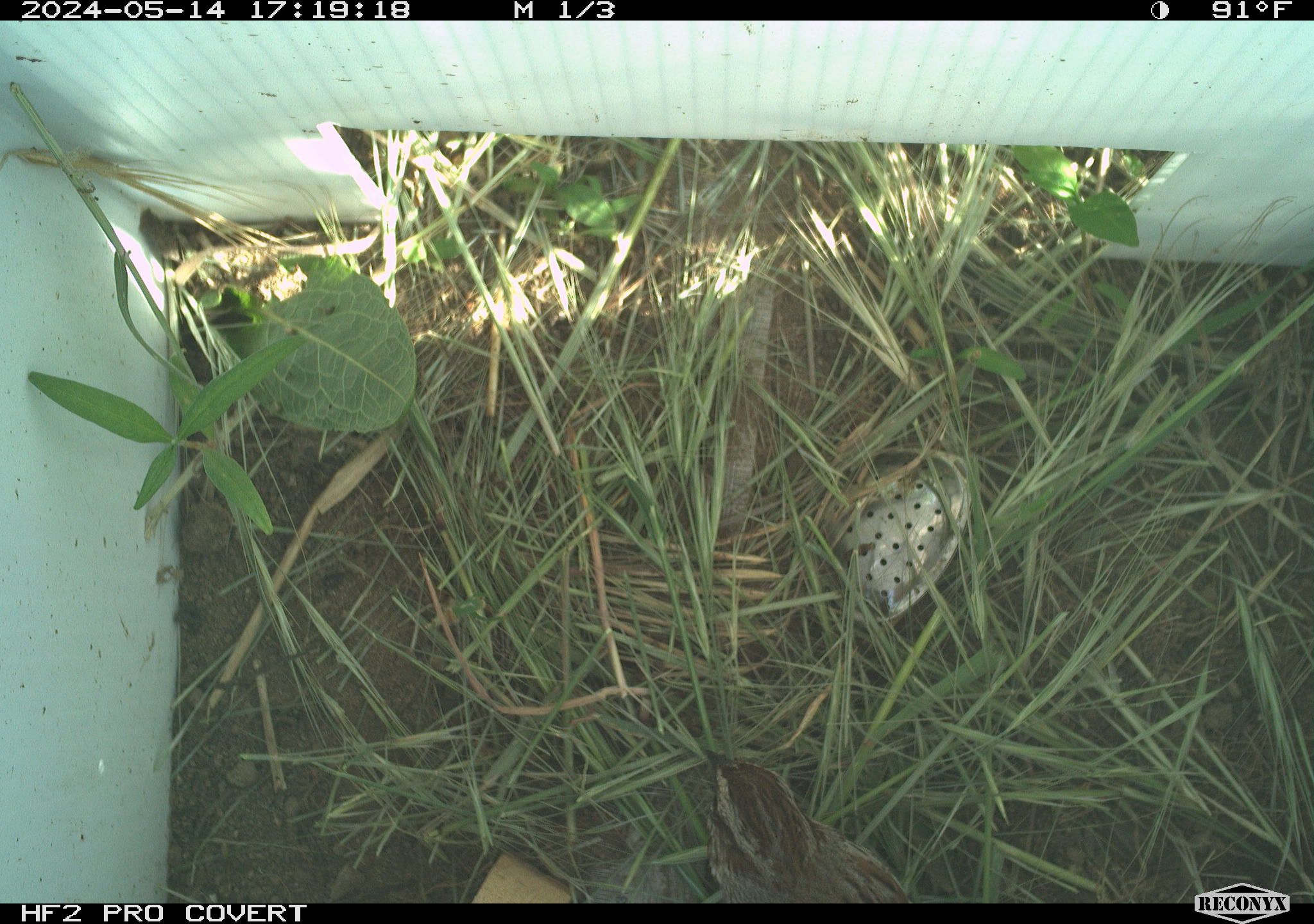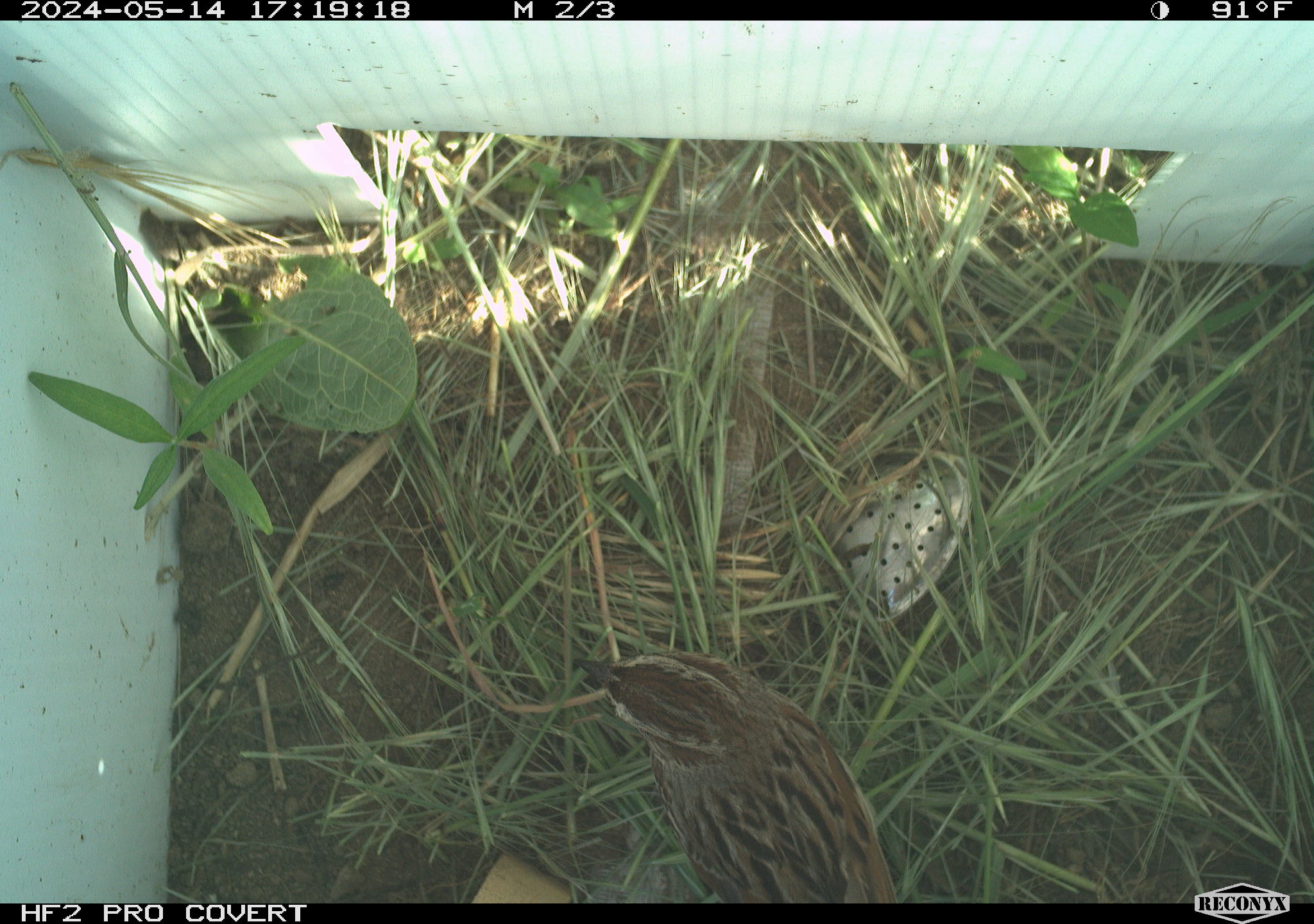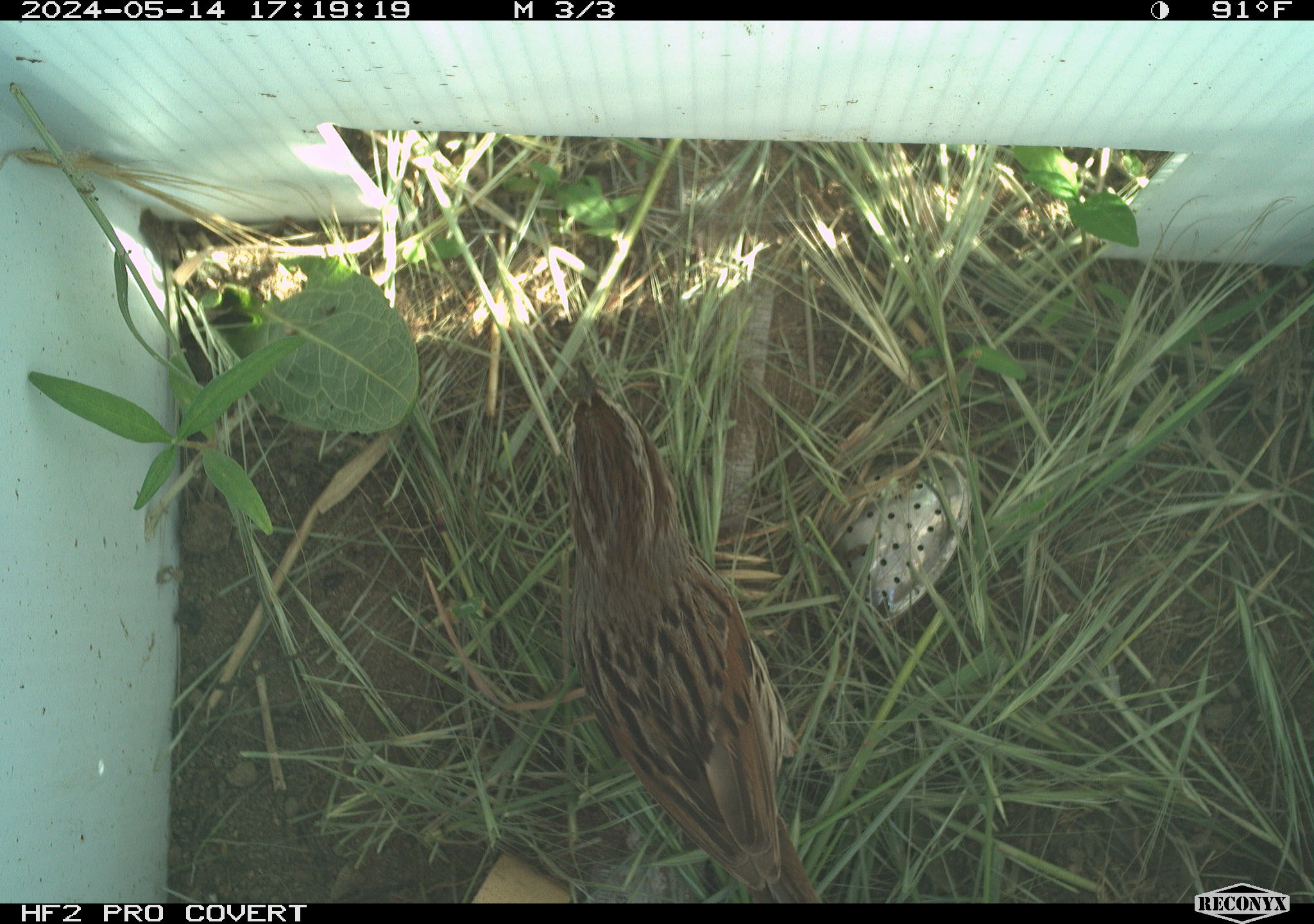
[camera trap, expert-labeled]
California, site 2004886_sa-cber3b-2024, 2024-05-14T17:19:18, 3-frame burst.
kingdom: Animalia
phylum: Chordata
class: Aves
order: Passeriformes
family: Passerellidae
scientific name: Passerellidae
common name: new world sparrows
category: passerellidae family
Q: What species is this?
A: Passerellidae family (new world sparrows) (Passerellidae).